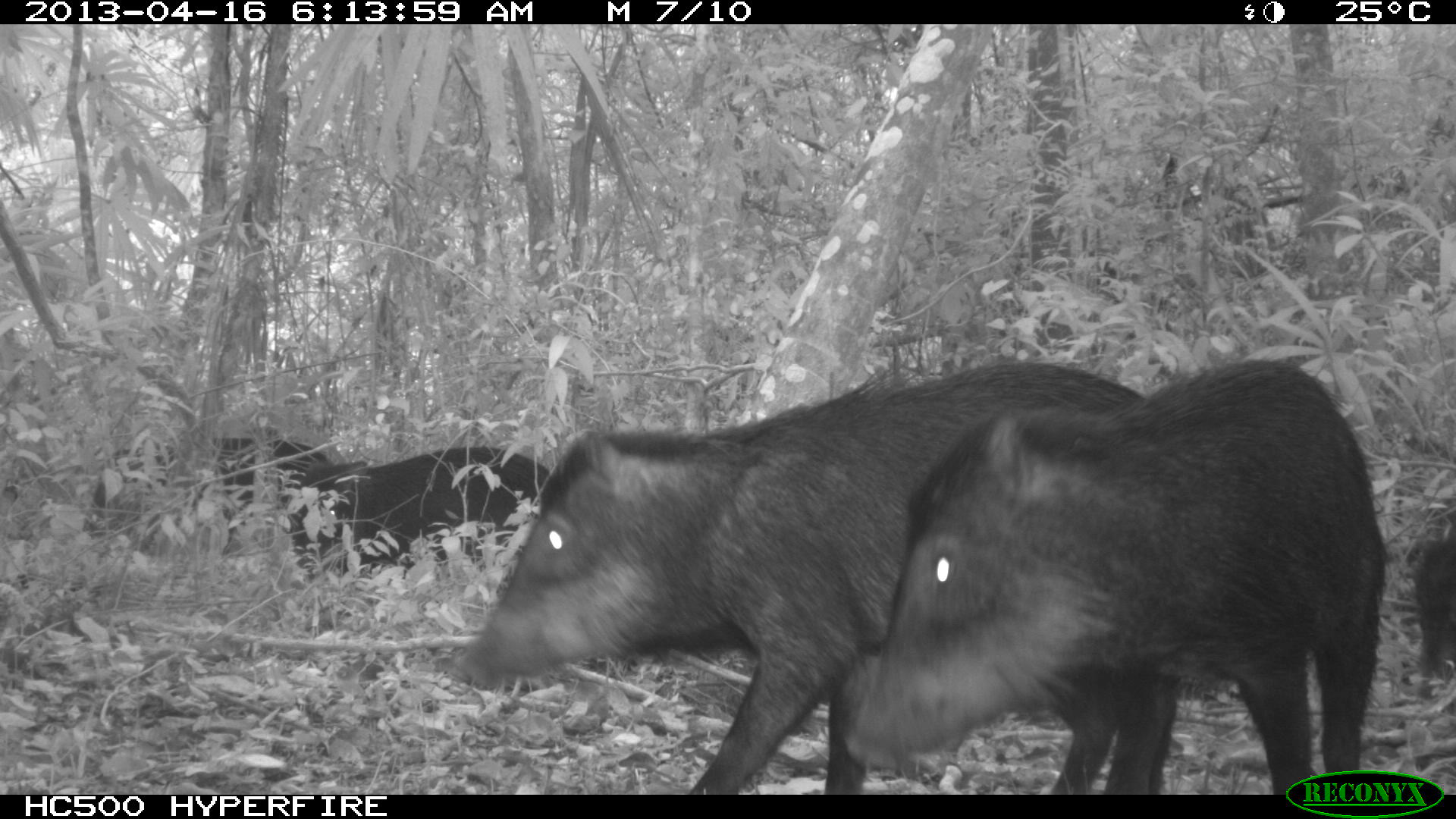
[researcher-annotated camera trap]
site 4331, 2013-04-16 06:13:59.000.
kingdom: Animalia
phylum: Chordata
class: Mammalia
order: Artiodactyla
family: Tayassuidae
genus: Tayassu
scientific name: Tayassu pecari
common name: white-lipped peccary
Tayassu pecari (white-lipped peccary), count 11.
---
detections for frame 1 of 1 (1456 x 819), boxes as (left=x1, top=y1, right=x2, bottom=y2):
tayassu pecari: (left=457, top=361, right=1180, bottom=793); (left=844, top=357, right=1388, bottom=794); (left=284, top=433, right=547, bottom=577); (left=79, top=437, right=338, bottom=558); (left=1407, top=491, right=1456, bottom=694)